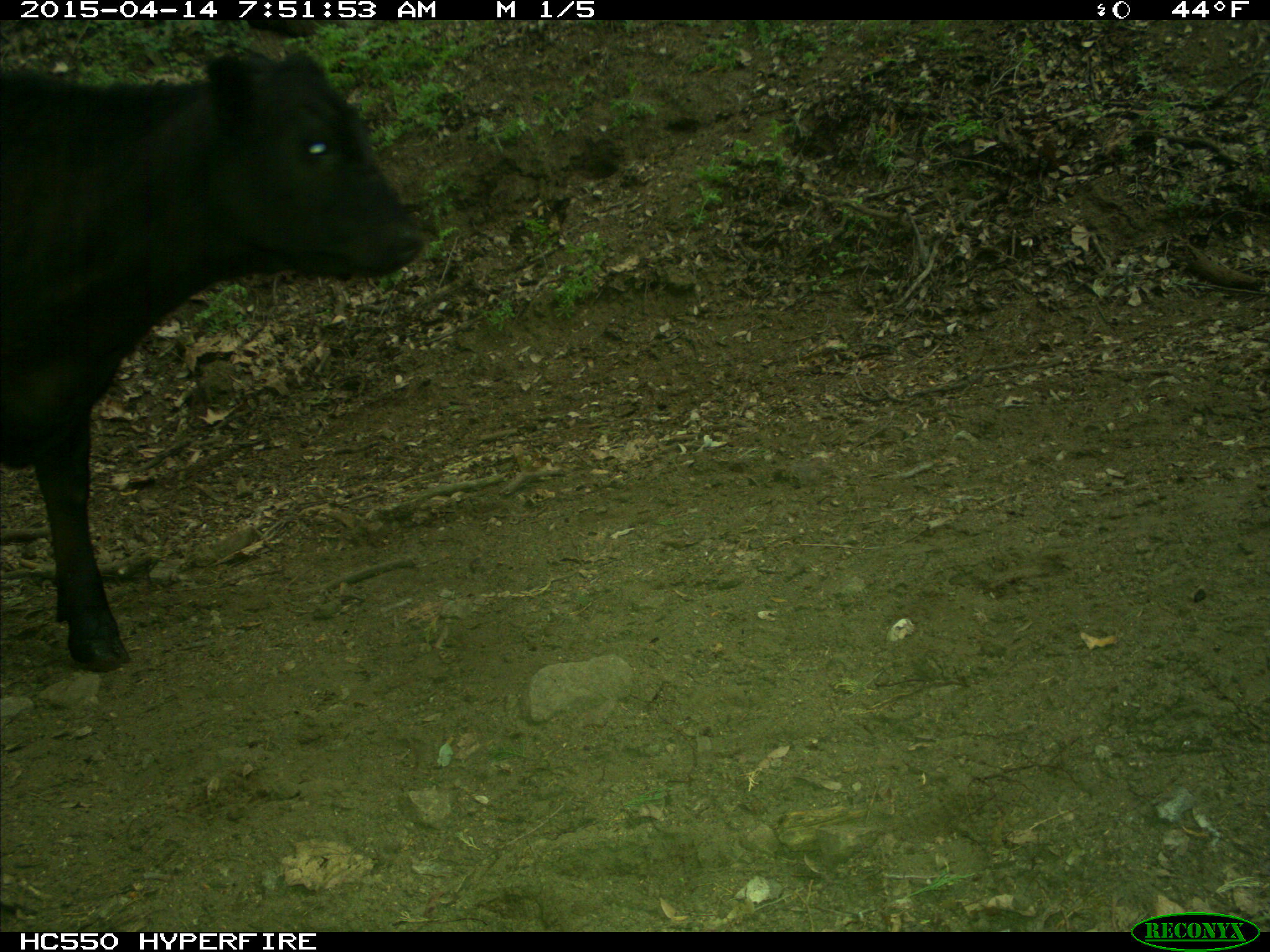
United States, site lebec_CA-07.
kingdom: Animalia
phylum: Chordata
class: Mammalia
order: Artiodactyla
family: Bovidae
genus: Bos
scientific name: Bos taurus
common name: domestic cow